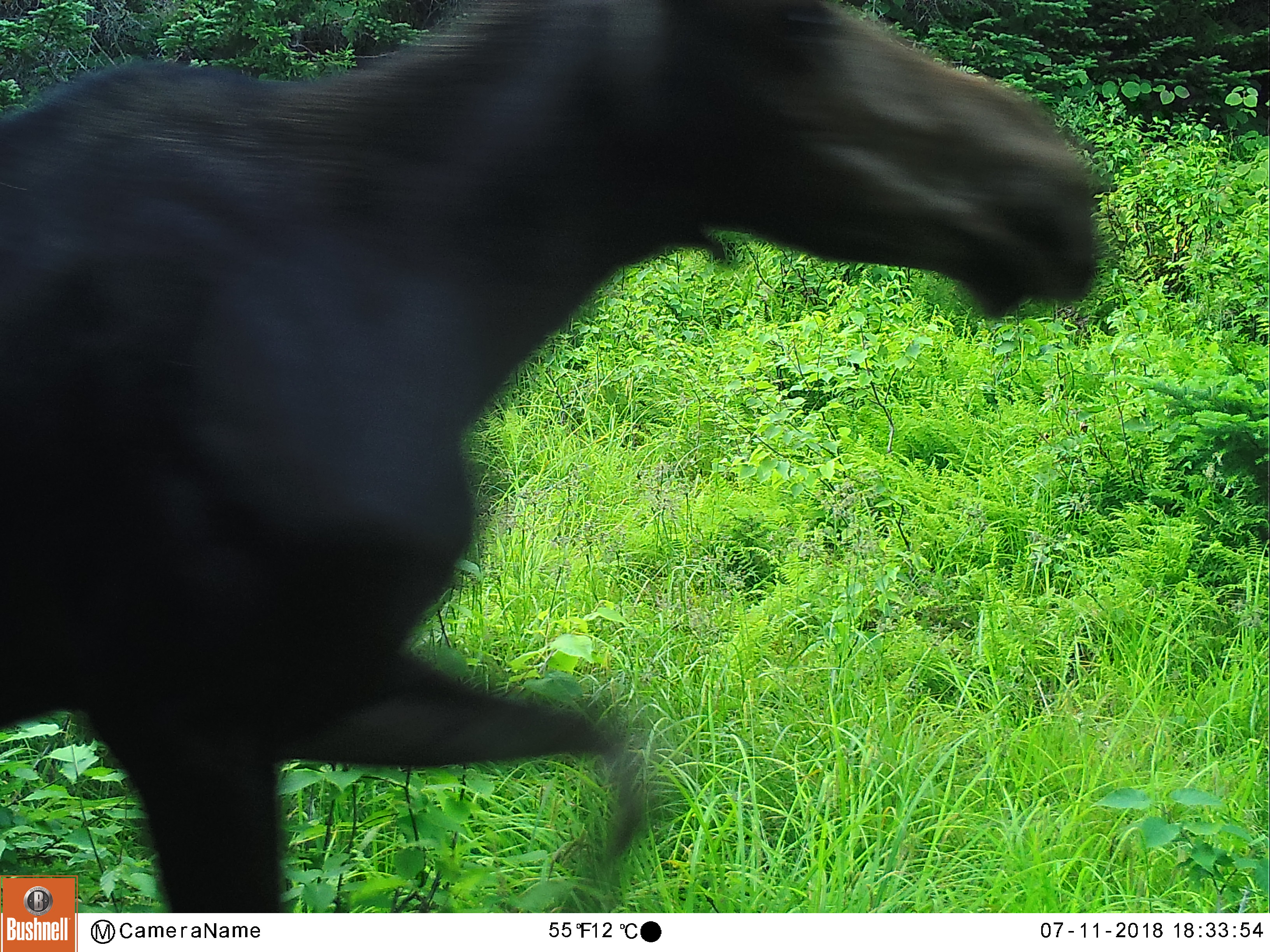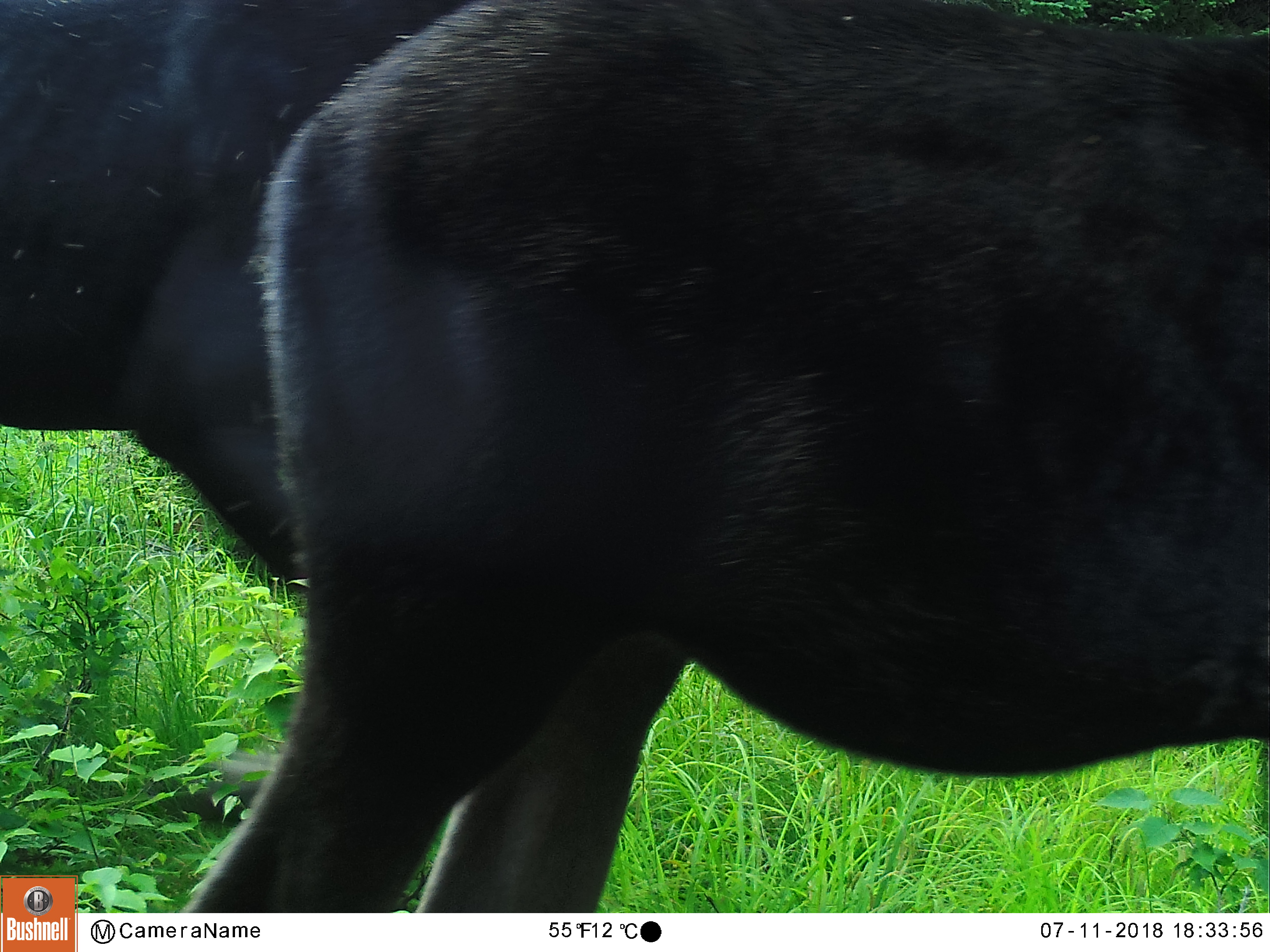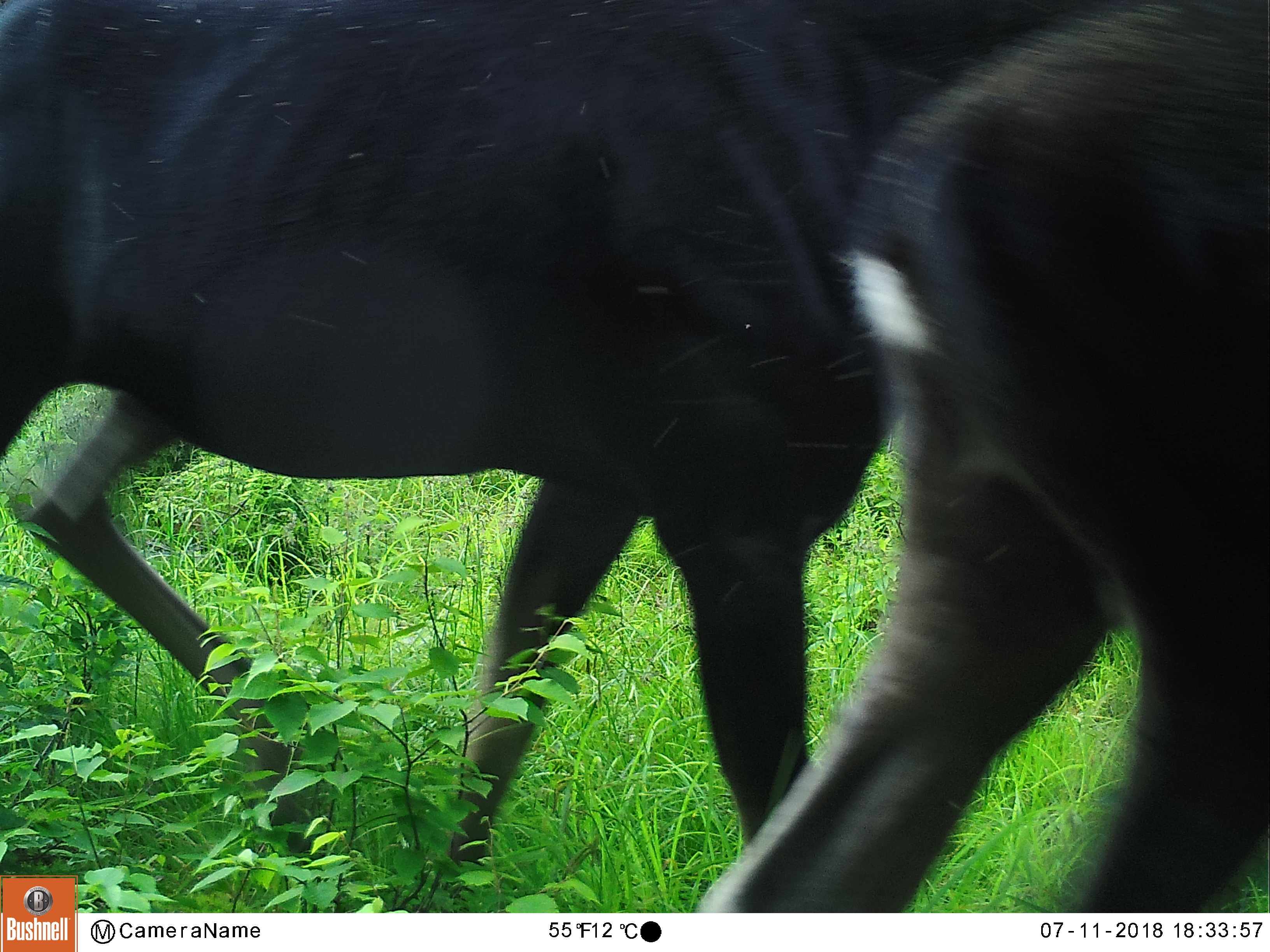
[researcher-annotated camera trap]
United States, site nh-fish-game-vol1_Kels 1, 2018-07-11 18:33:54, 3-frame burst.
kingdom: Animalia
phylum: Chordata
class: Mammalia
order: Artiodactyla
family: Cervidae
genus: Alces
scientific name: Alces alces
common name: moose